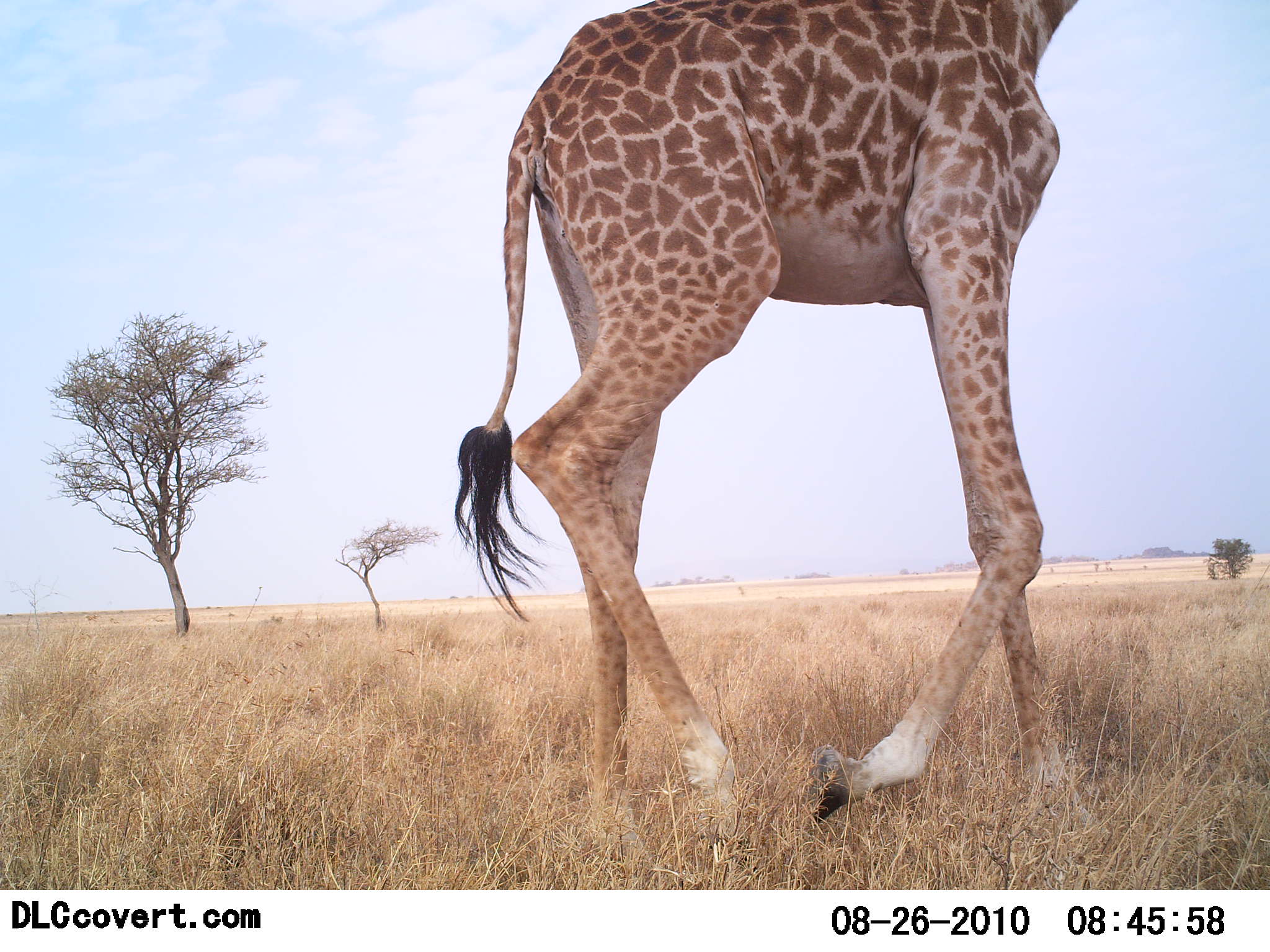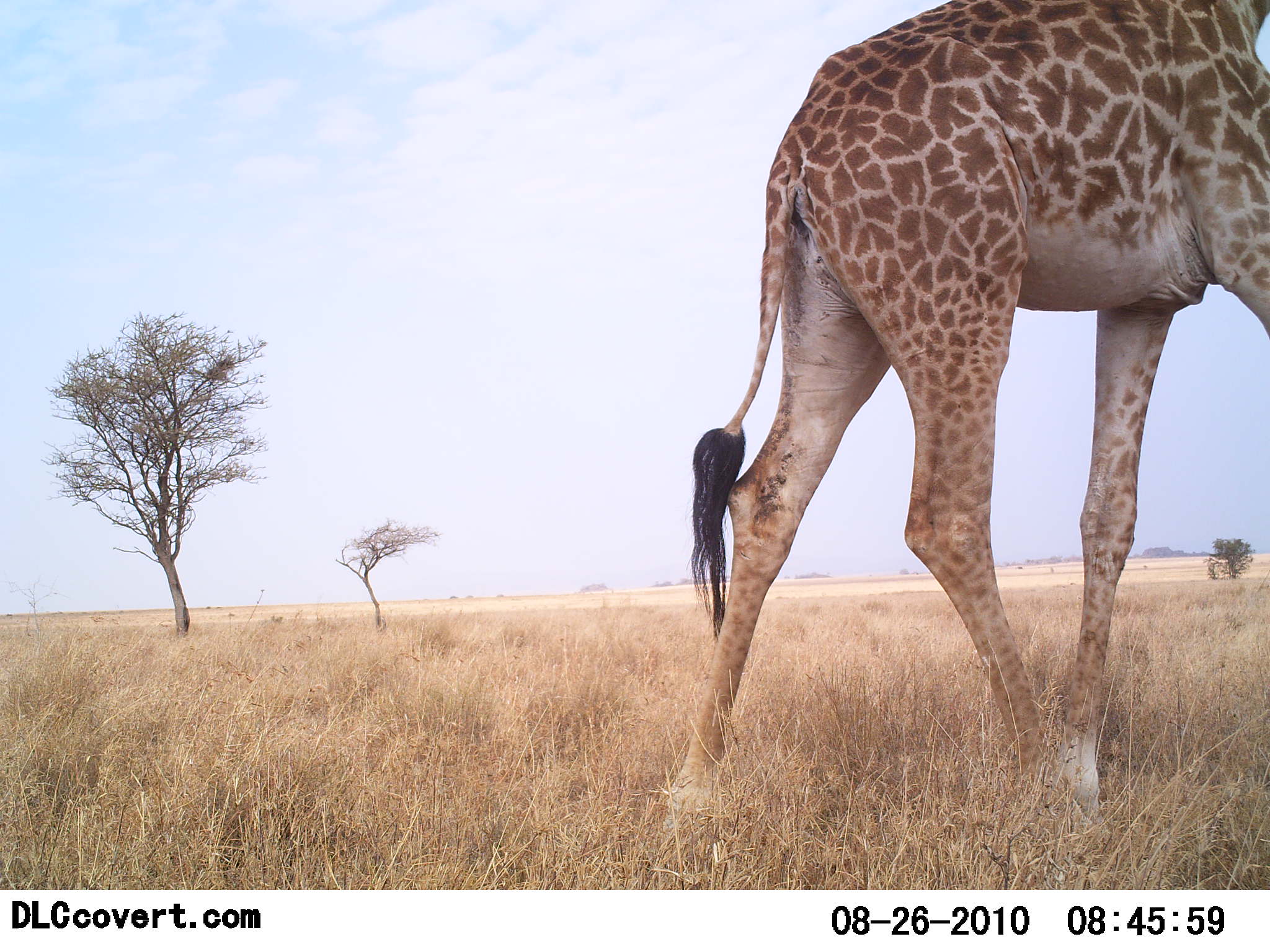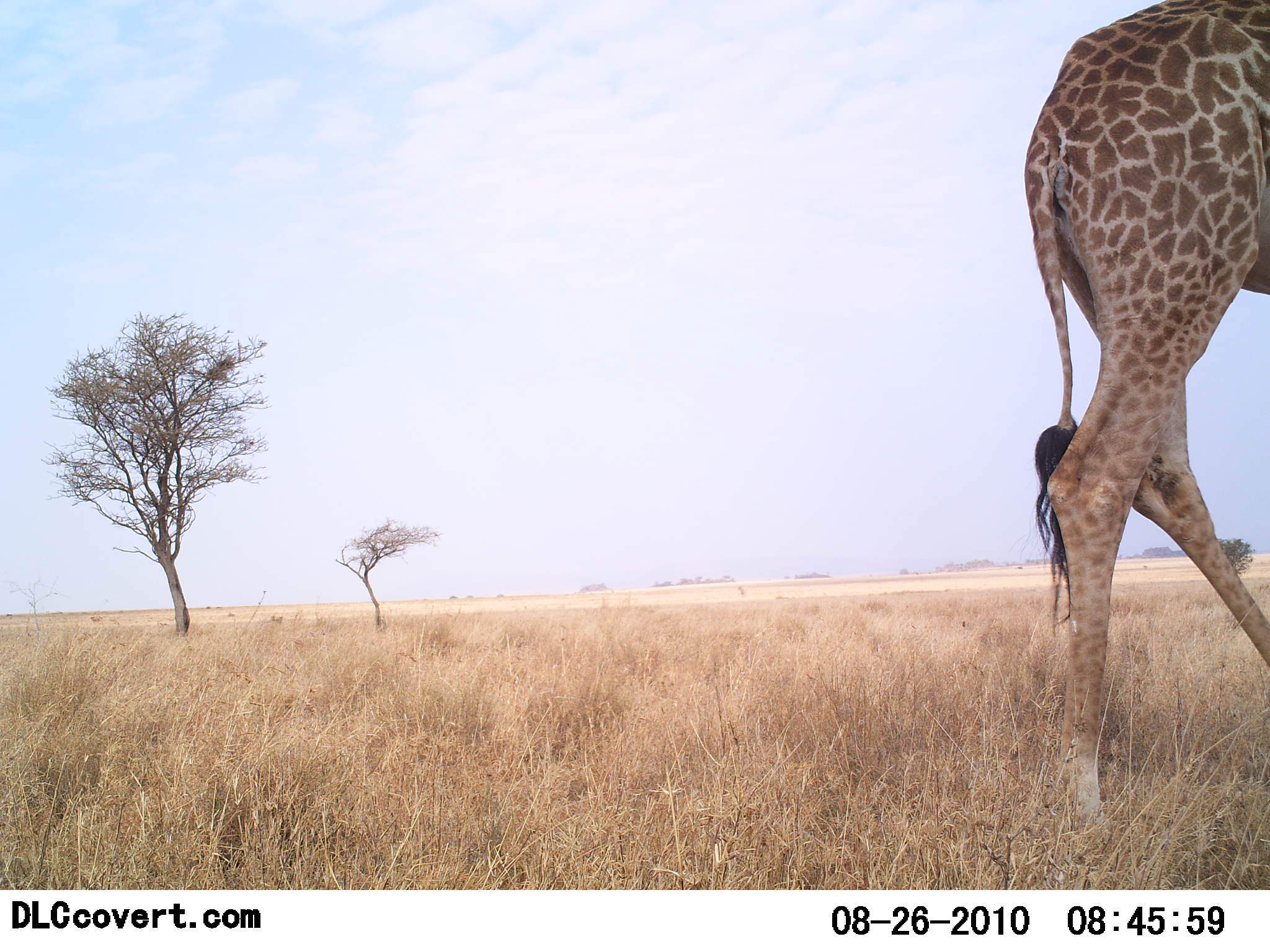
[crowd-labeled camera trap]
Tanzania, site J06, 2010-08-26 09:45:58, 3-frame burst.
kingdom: Animalia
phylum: Chordata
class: Mammalia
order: Artiodactyla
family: Giraffidae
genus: Giraffa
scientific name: Giraffa camelopardalis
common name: giraffe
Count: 1.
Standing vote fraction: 11%.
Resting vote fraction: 0%.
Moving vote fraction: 95%.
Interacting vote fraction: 0%.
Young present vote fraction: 5%.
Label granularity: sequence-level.